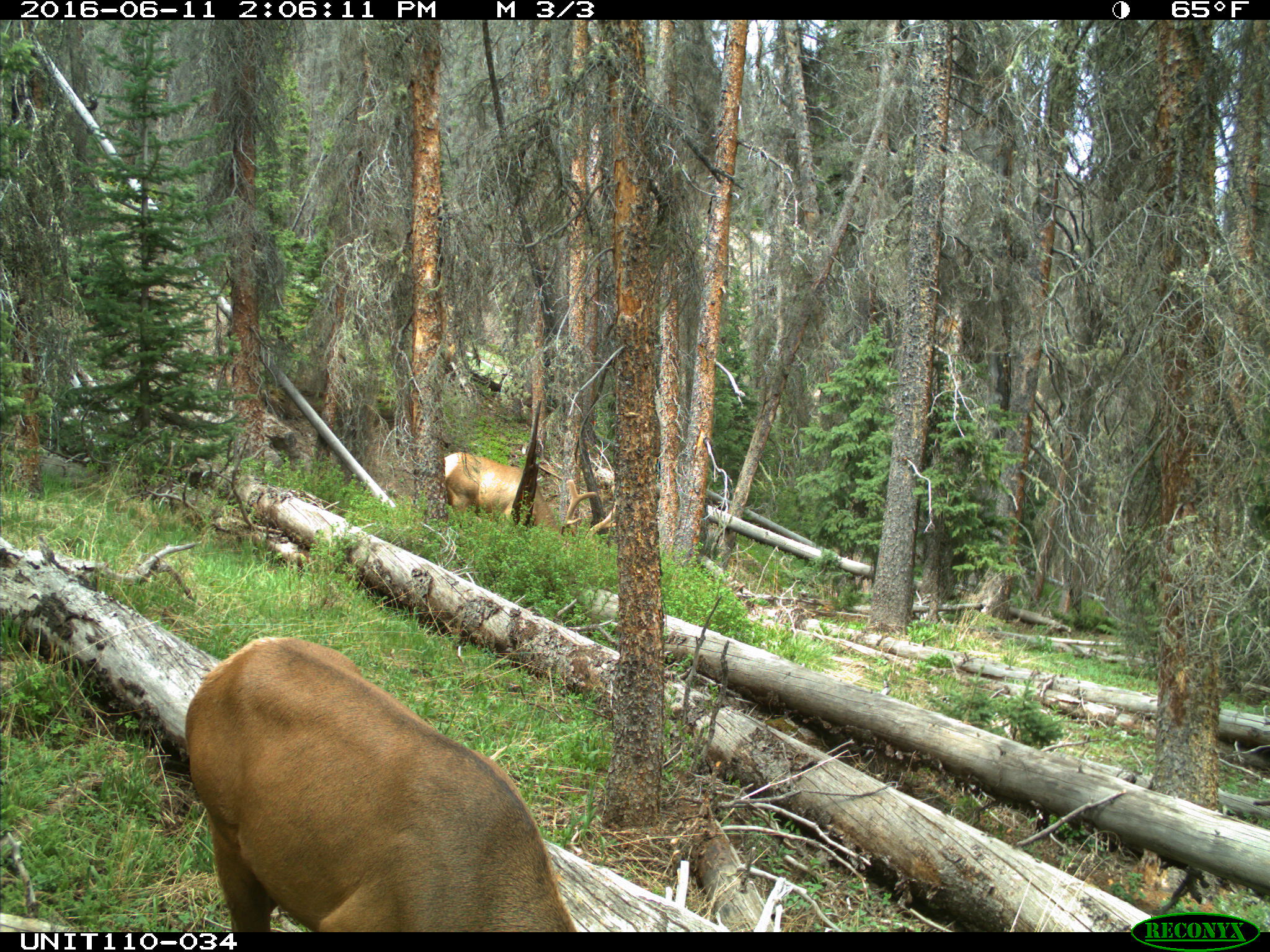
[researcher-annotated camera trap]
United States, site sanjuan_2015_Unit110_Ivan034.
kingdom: Animalia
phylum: Chordata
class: Mammalia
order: Artiodactyla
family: Cervidae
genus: Cervus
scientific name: Cervus elaphus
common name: red deer